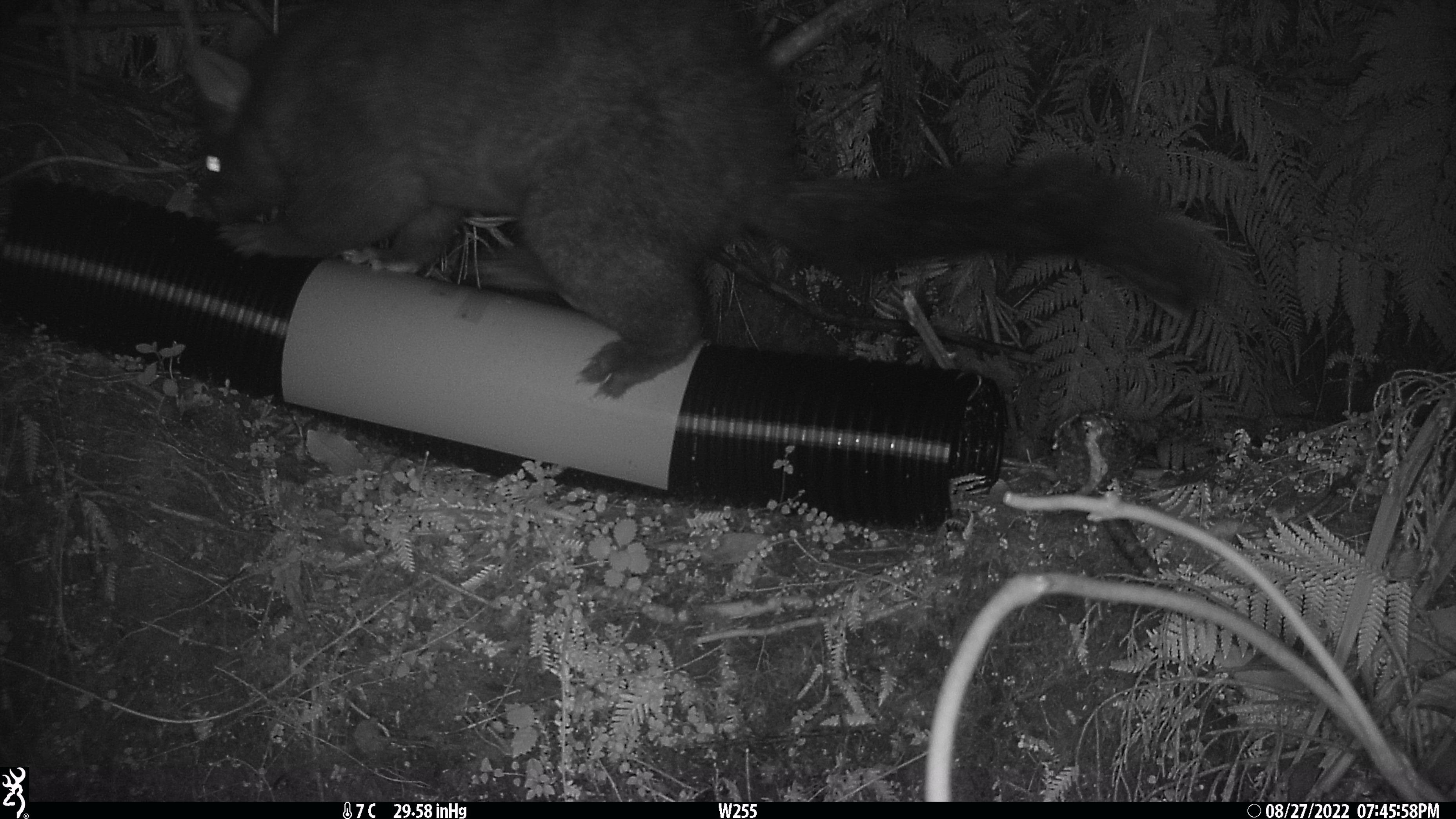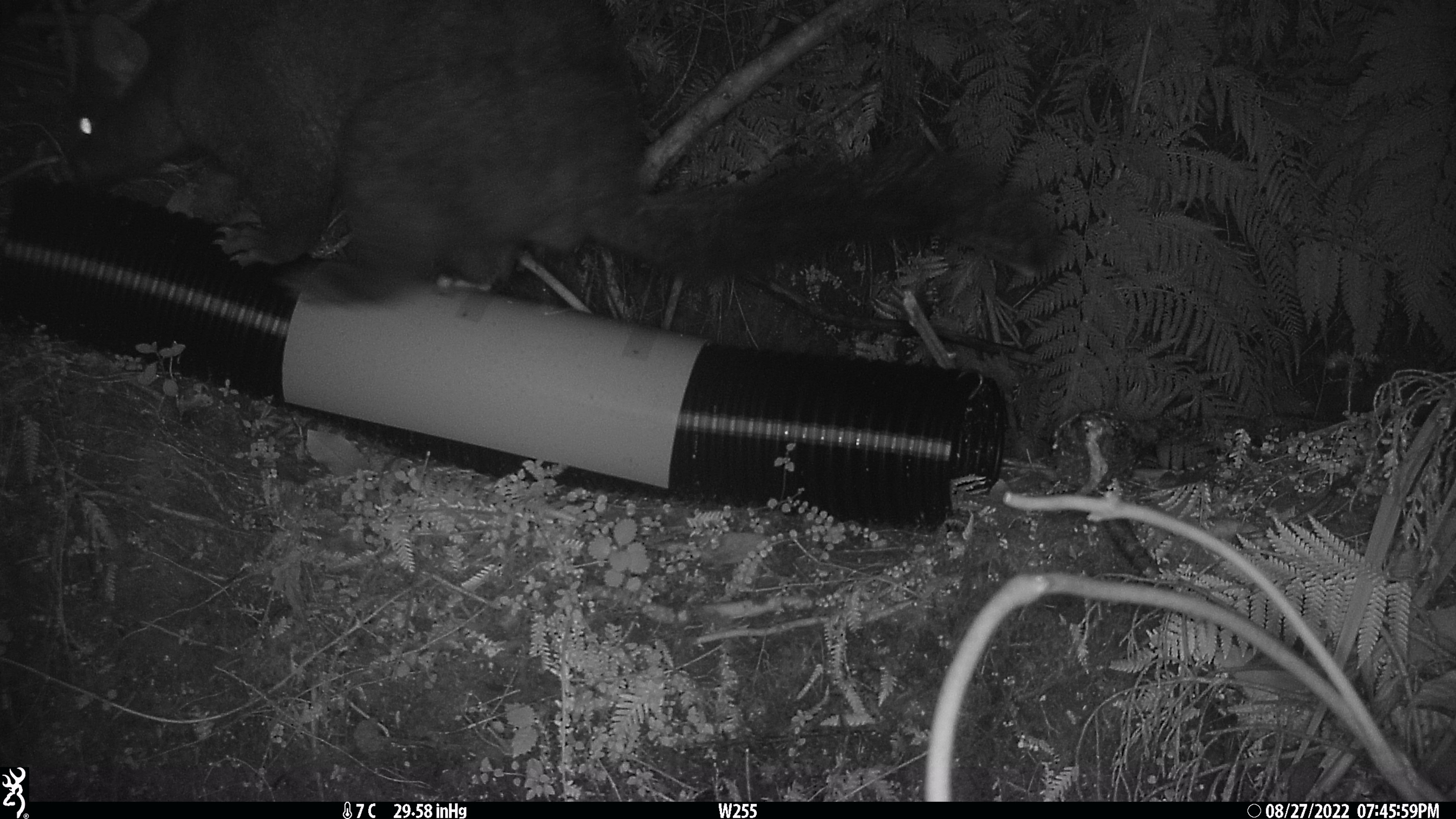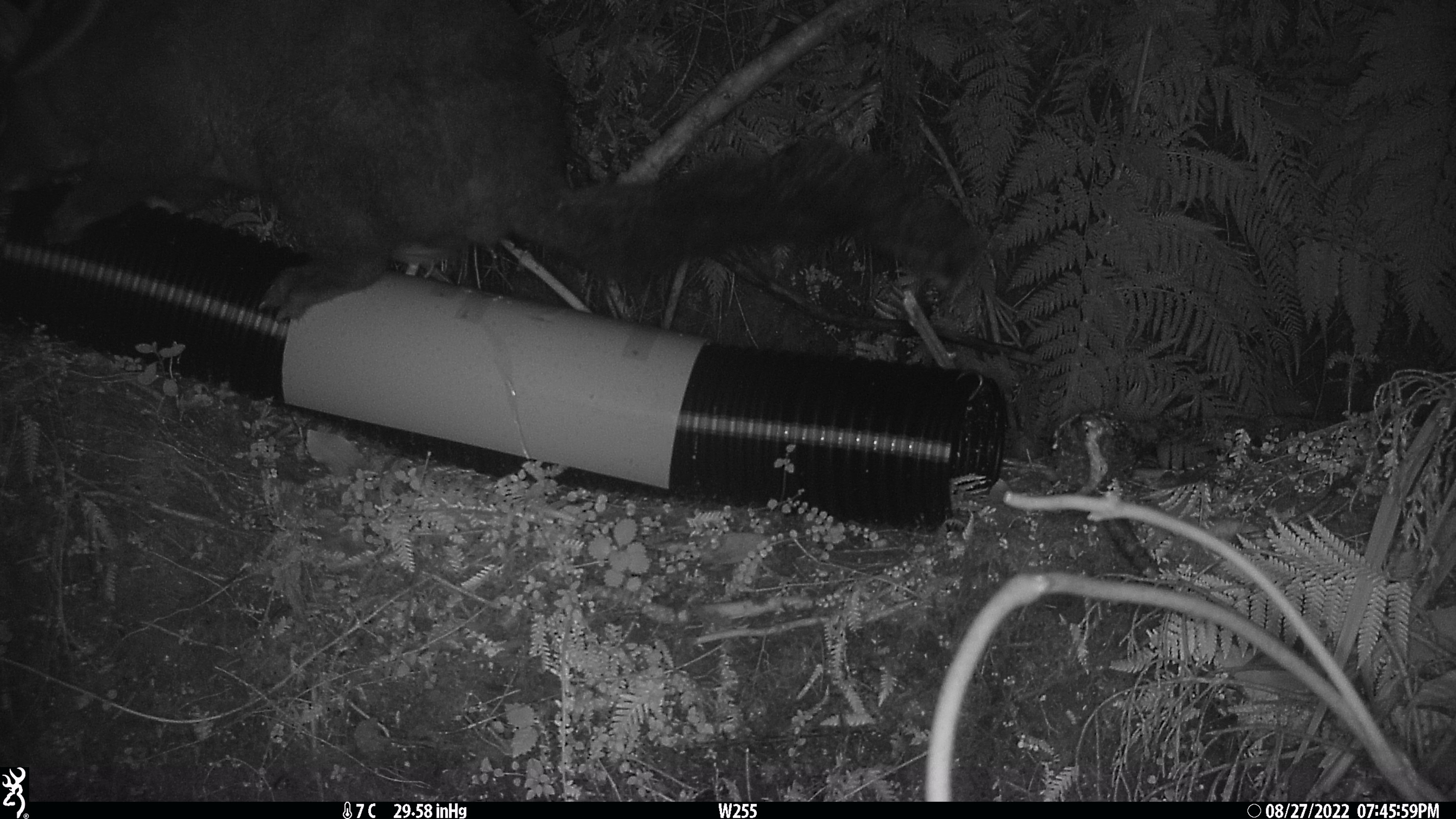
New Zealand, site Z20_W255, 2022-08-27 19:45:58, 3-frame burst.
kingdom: Animalia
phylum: Chordata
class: Mammalia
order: Diprotodontia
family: Phalangeridae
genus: Trichosurus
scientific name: Trichosurus vulpecula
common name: common brushtail possum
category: possum